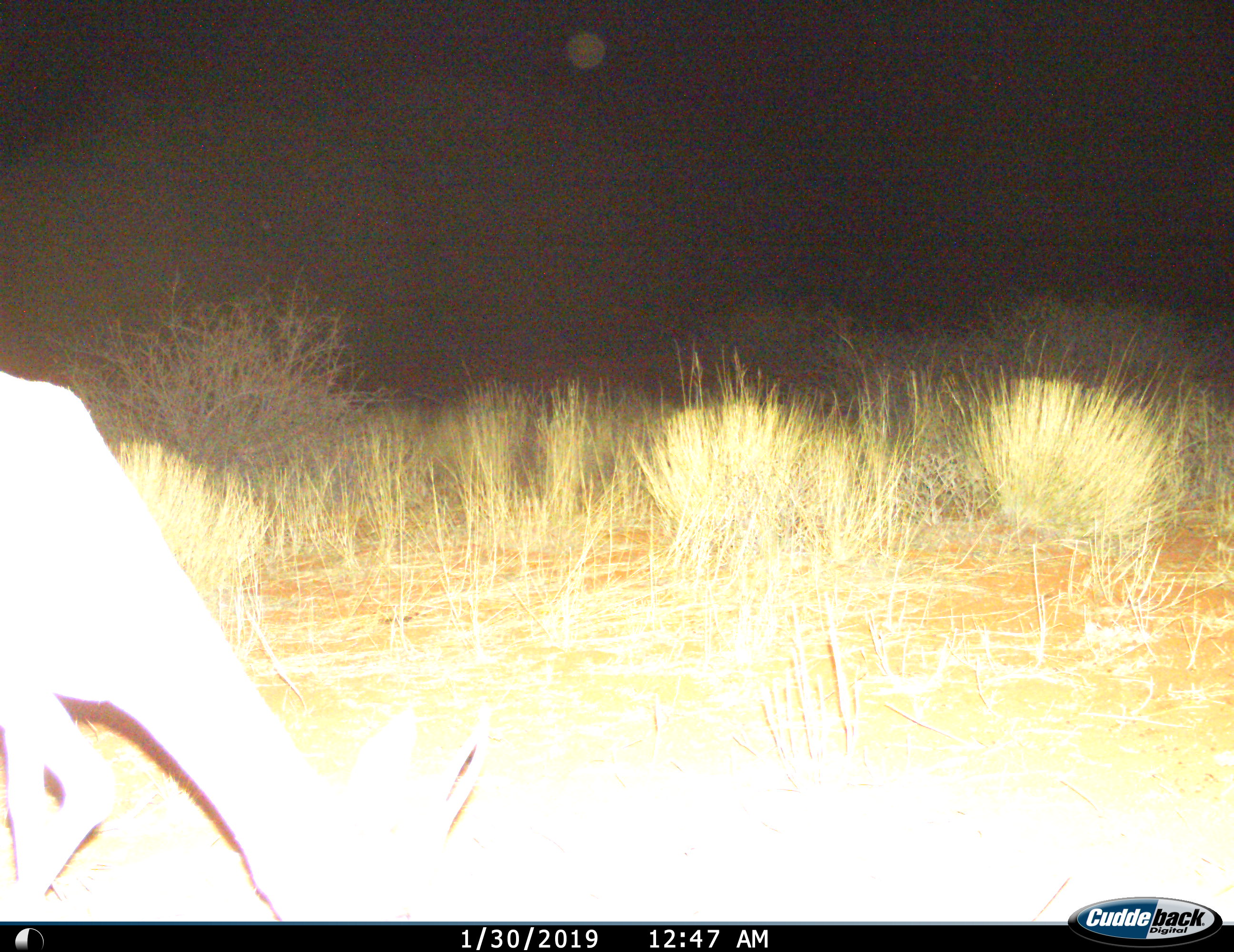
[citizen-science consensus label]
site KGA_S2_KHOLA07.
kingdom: Animalia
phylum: Chordata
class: Mammalia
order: Artiodactyla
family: Bovidae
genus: Antidorcas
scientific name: Antidorcas marsupialis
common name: springbok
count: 1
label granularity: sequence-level